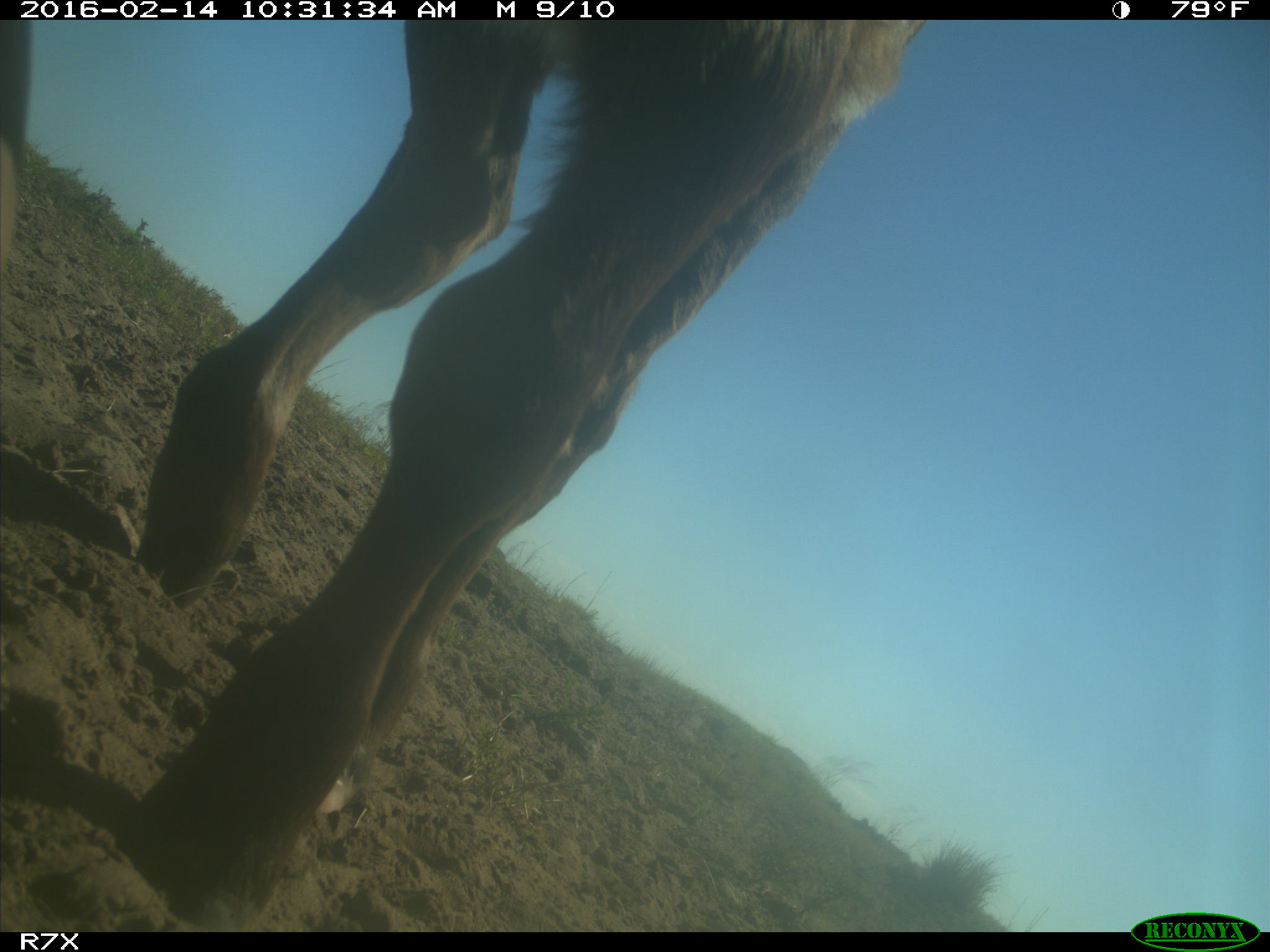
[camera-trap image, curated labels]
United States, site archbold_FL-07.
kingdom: Animalia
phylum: Chordata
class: Mammalia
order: Artiodactyla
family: Bovidae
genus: Bos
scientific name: Bos taurus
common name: domestic cow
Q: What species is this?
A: Bos taurus (domestic cow).